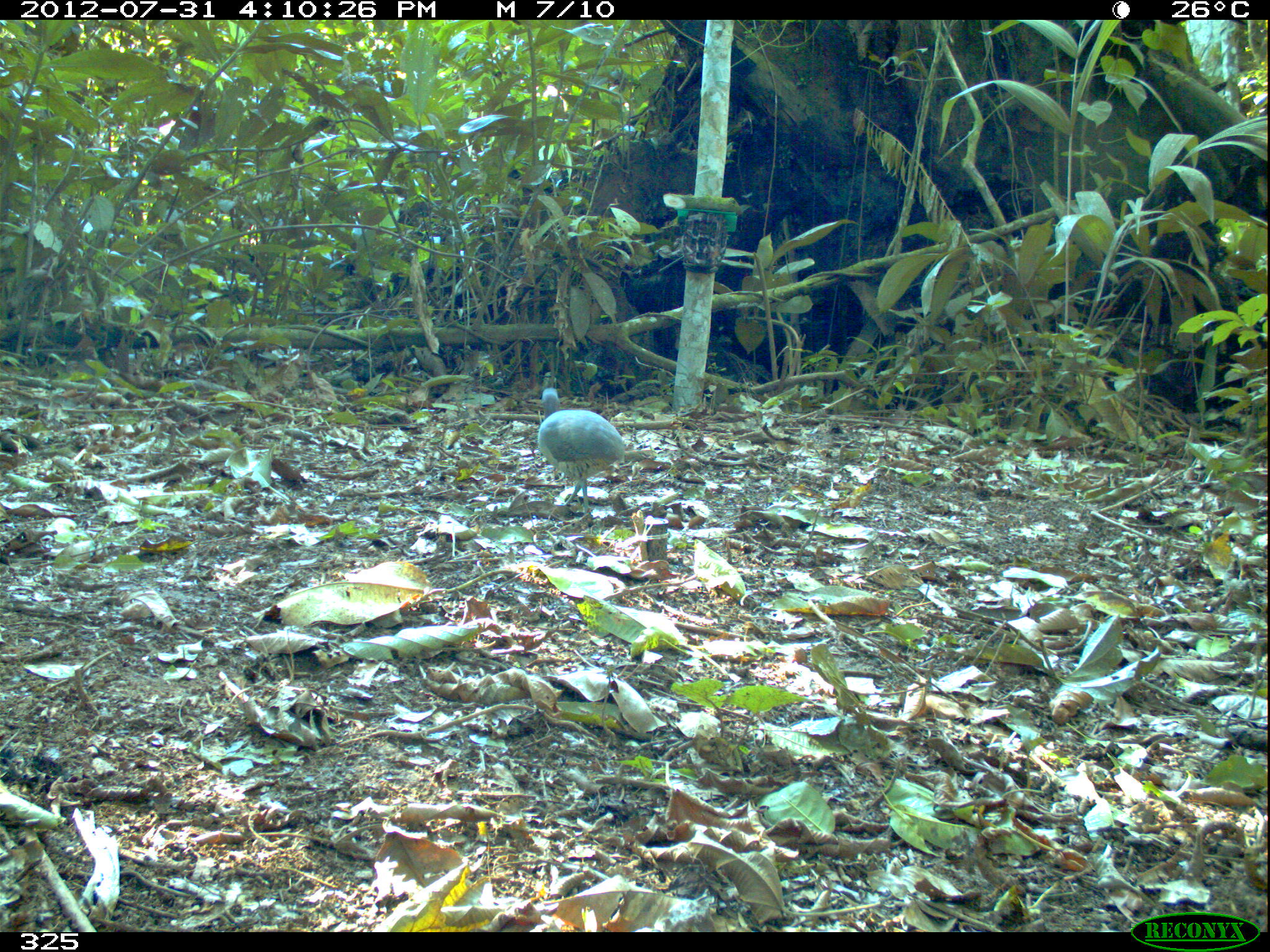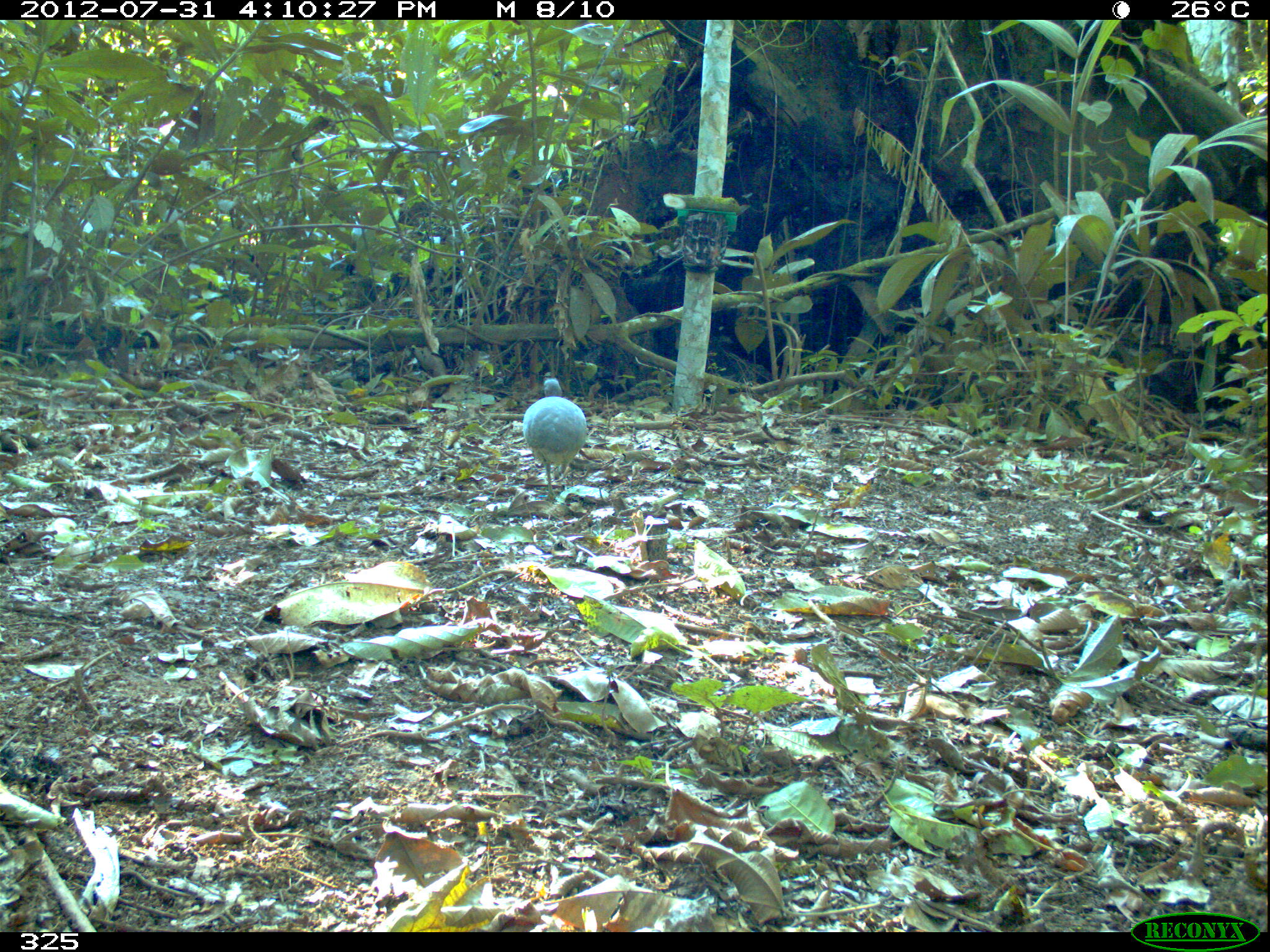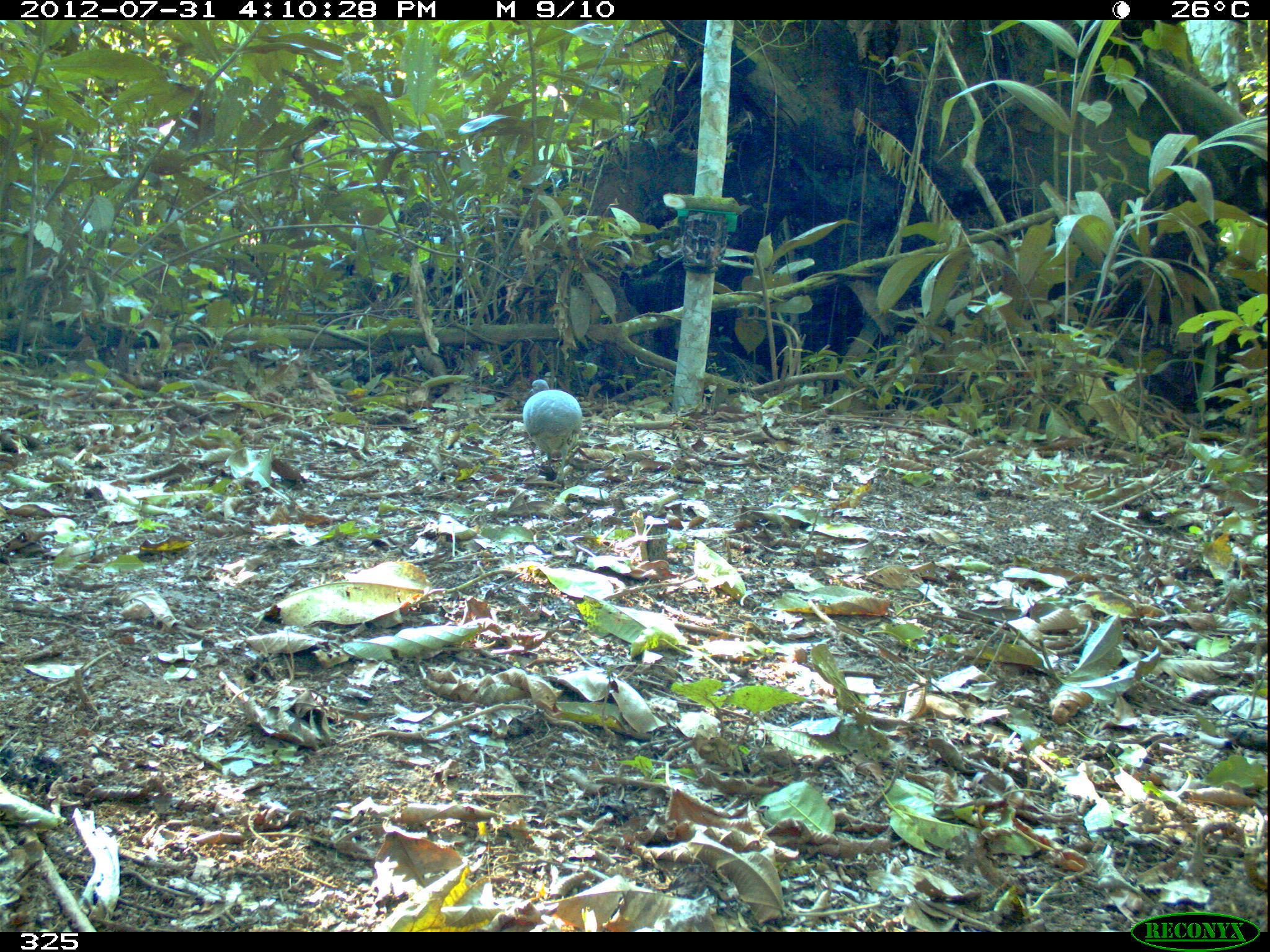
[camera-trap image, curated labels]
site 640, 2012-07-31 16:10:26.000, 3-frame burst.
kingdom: Animalia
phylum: Chordata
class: Aves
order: Galliformes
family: Phasianidae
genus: Alectoris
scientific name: Alectoris rufa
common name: red-legged partridge